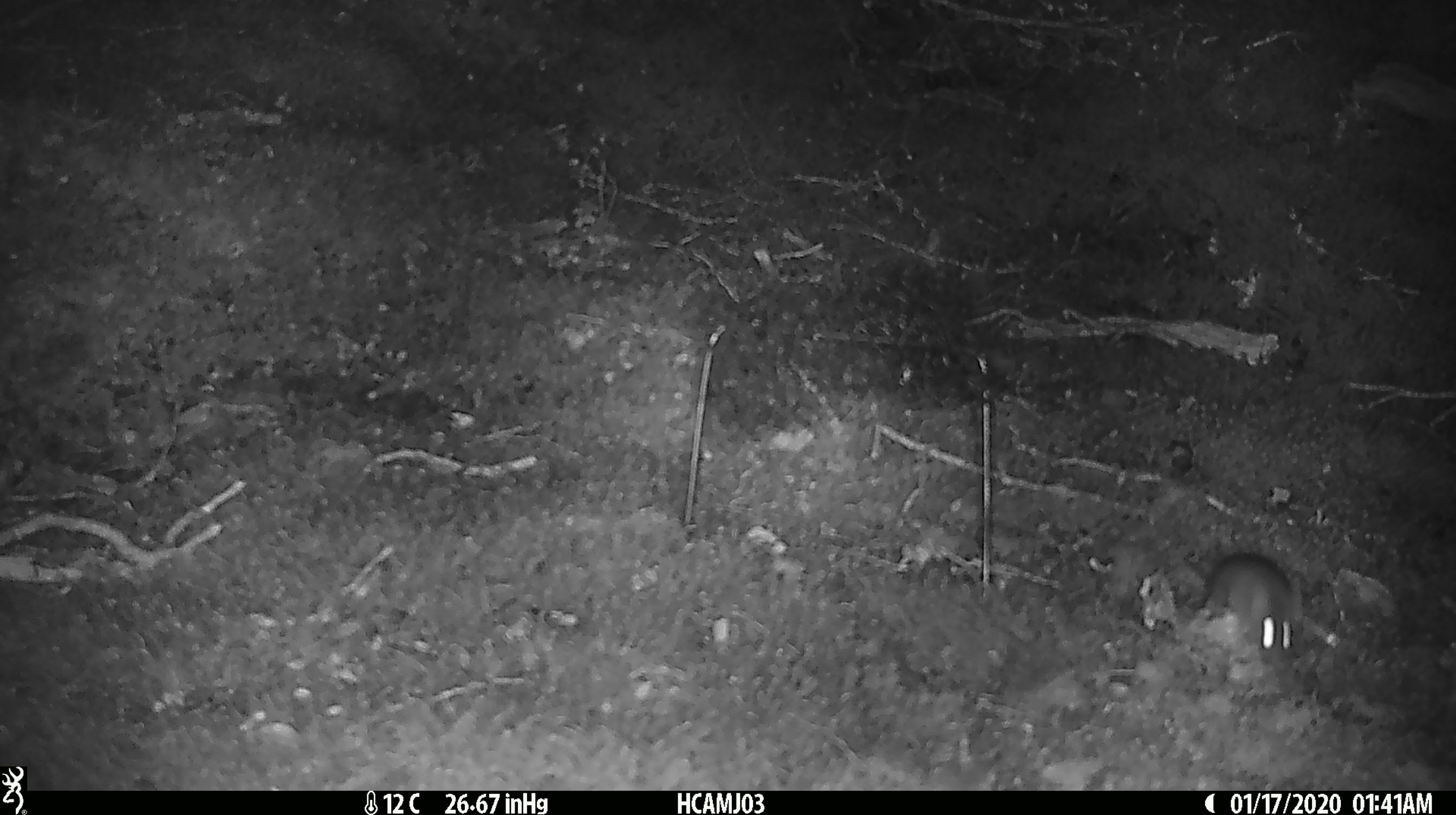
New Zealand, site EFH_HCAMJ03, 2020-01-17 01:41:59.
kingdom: Animalia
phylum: Chordata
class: Mammalia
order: Rodentia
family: Muridae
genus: Mus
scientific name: Mus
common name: mouse